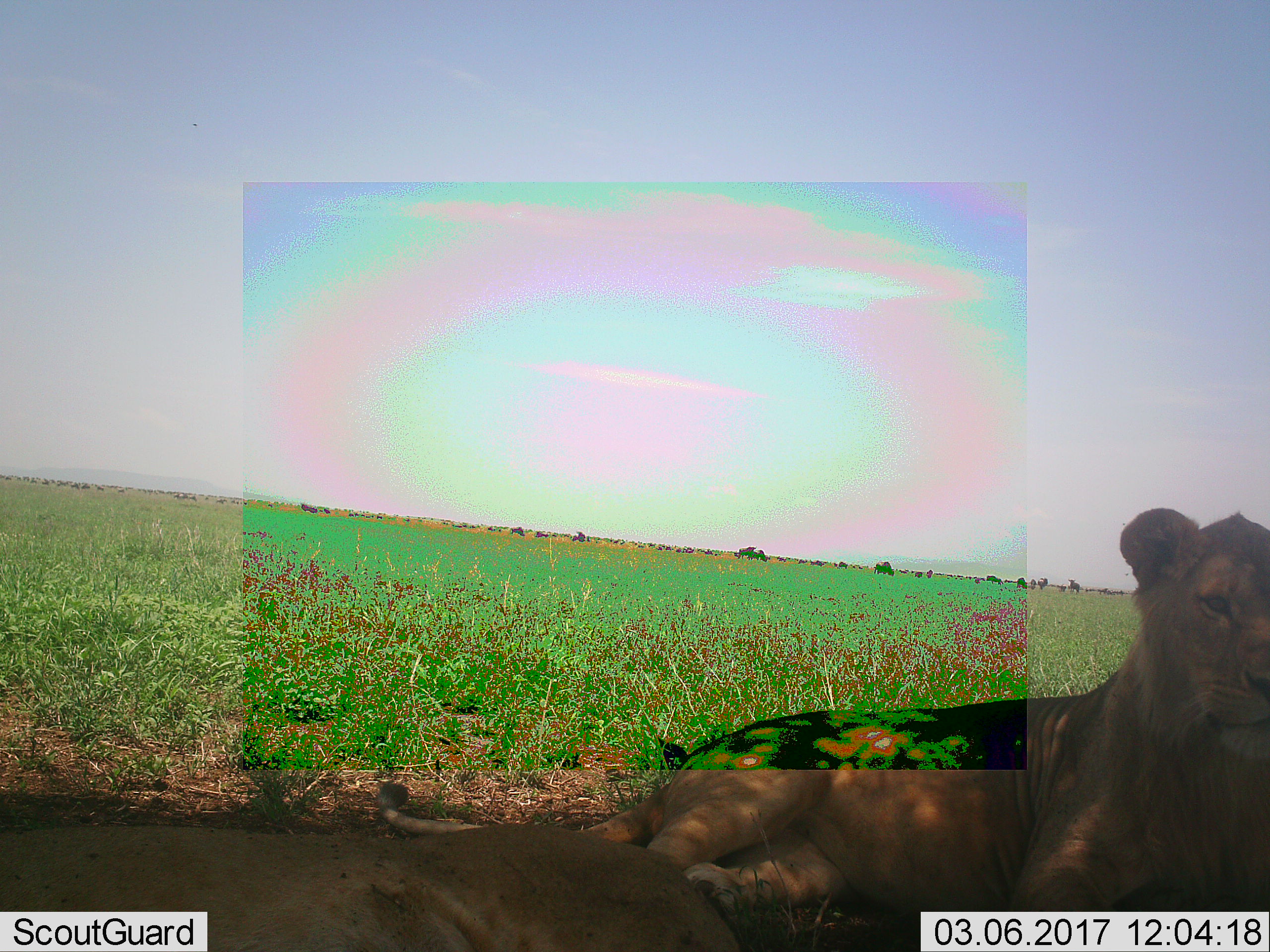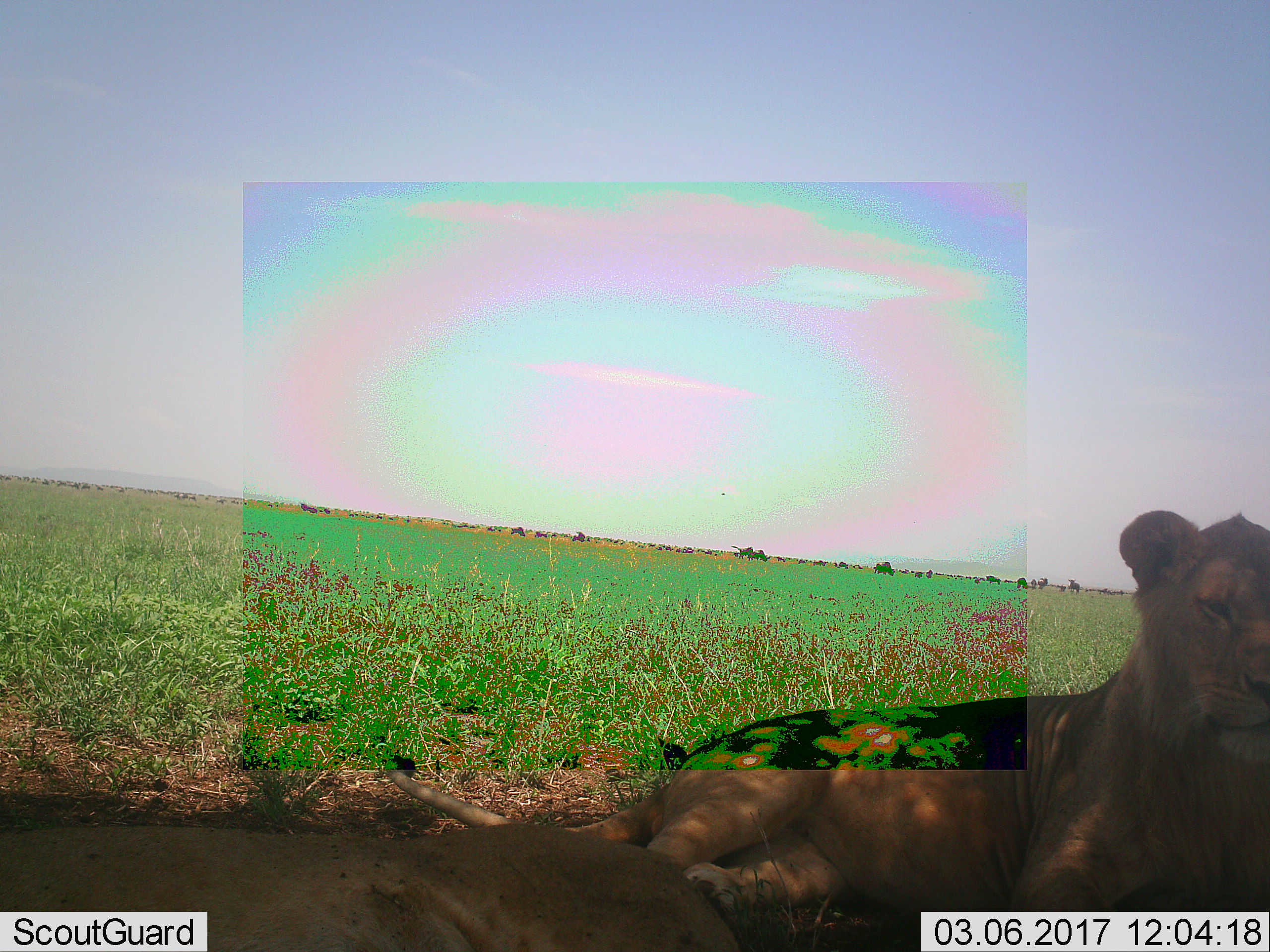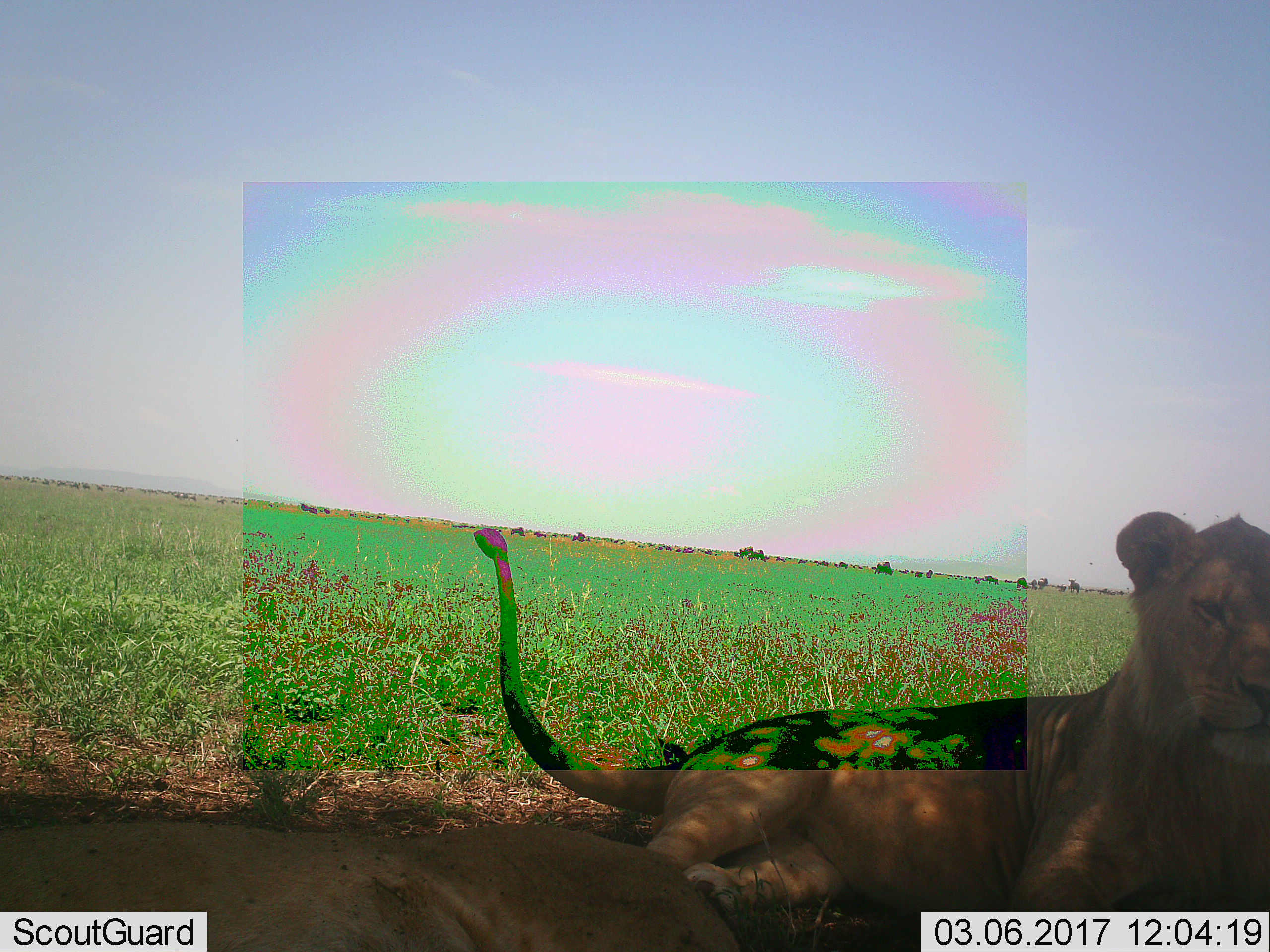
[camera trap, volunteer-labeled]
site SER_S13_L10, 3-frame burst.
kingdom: Animalia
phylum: Chordata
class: Mammalia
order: Carnivora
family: Felidae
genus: Panthera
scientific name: Panthera leo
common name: lion female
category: lionfemale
Lionfemale (lion female) (Panthera leo), count 2. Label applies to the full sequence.